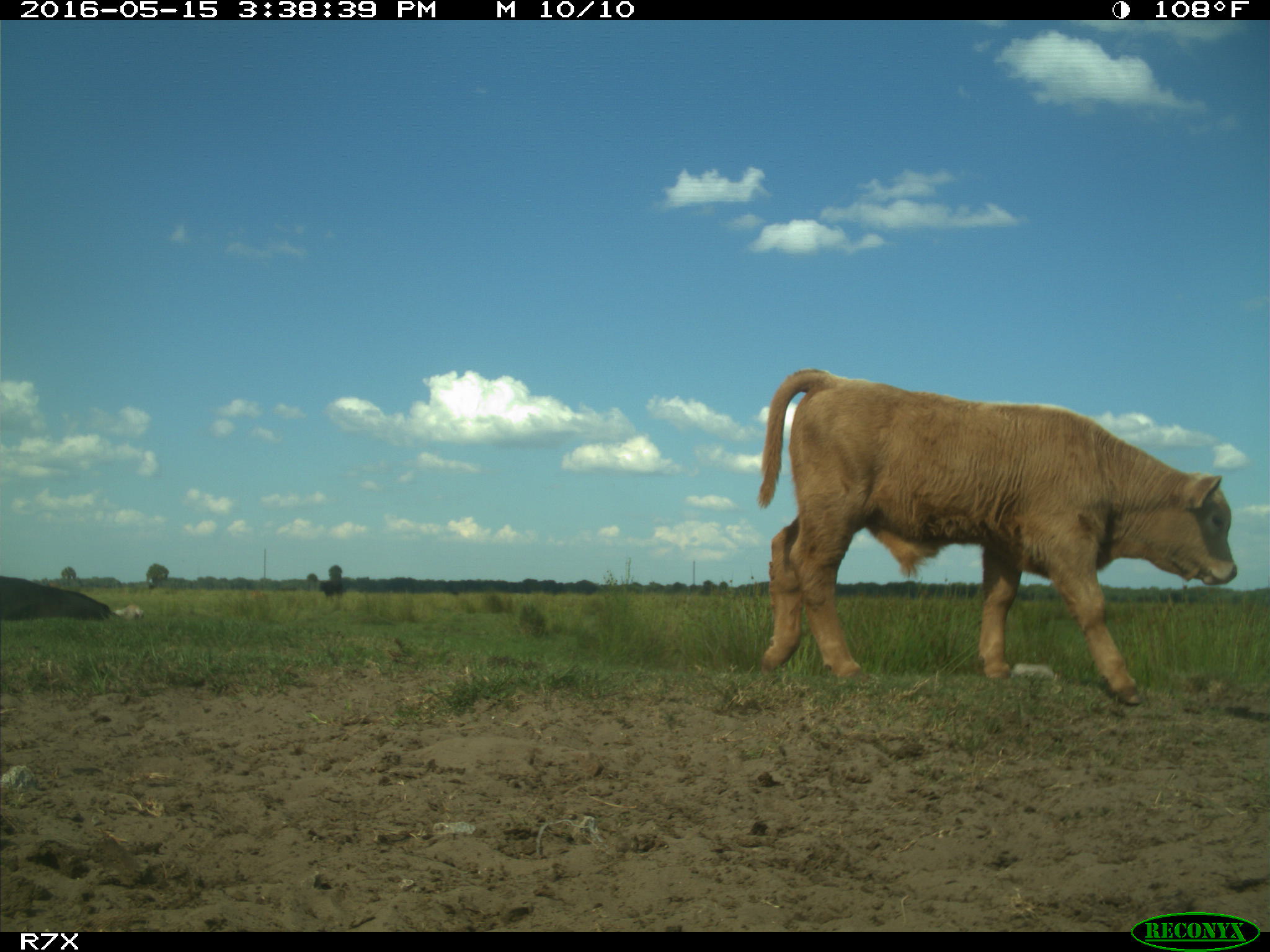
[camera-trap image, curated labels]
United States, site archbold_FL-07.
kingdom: Animalia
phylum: Chordata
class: Mammalia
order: Artiodactyla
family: Bovidae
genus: Bos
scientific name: Bos taurus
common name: domestic cow